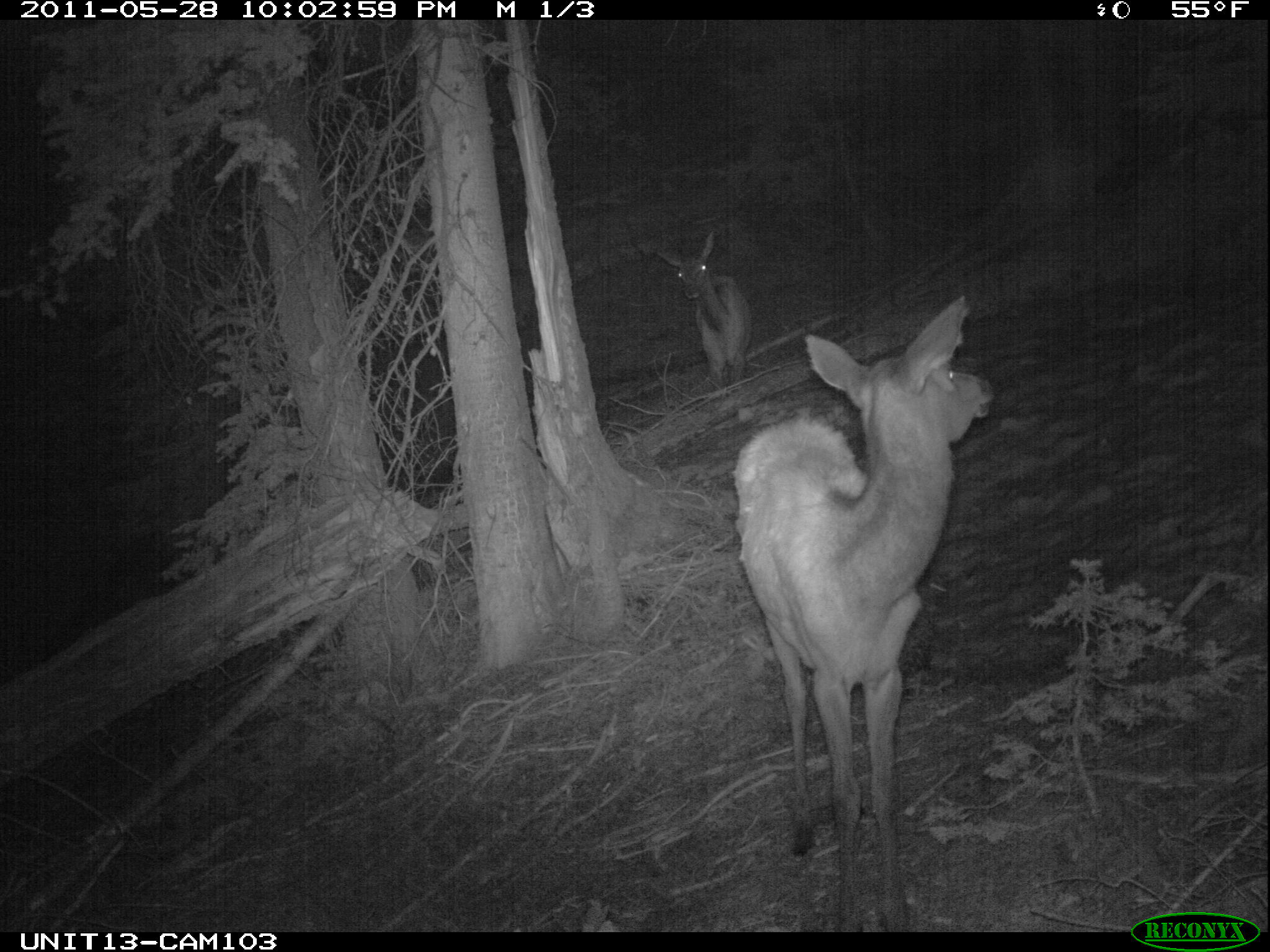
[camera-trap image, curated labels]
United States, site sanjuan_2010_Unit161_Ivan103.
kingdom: Animalia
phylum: Chordata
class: Mammalia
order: Artiodactyla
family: Cervidae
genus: Cervus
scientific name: Cervus elaphus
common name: red deer